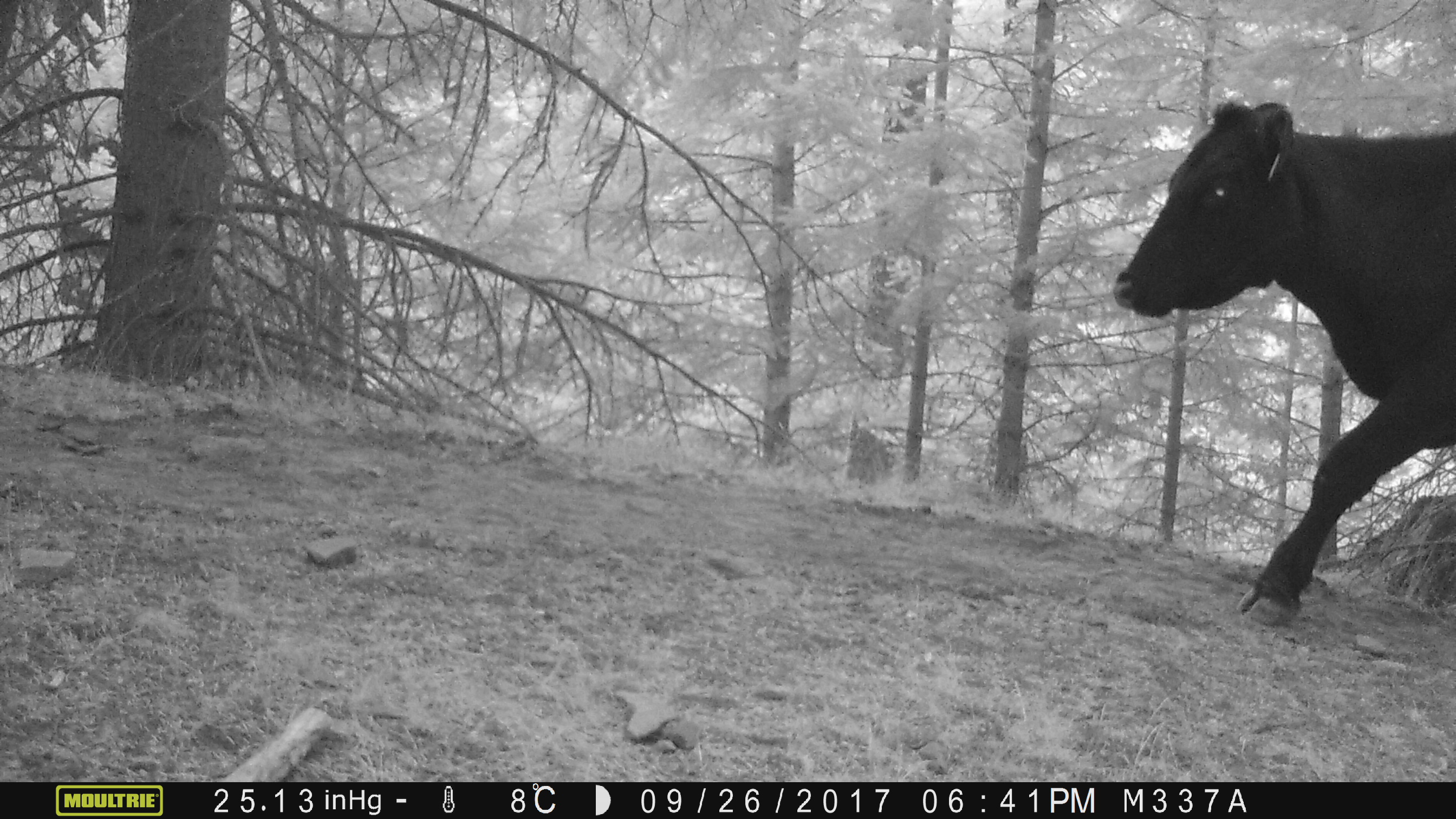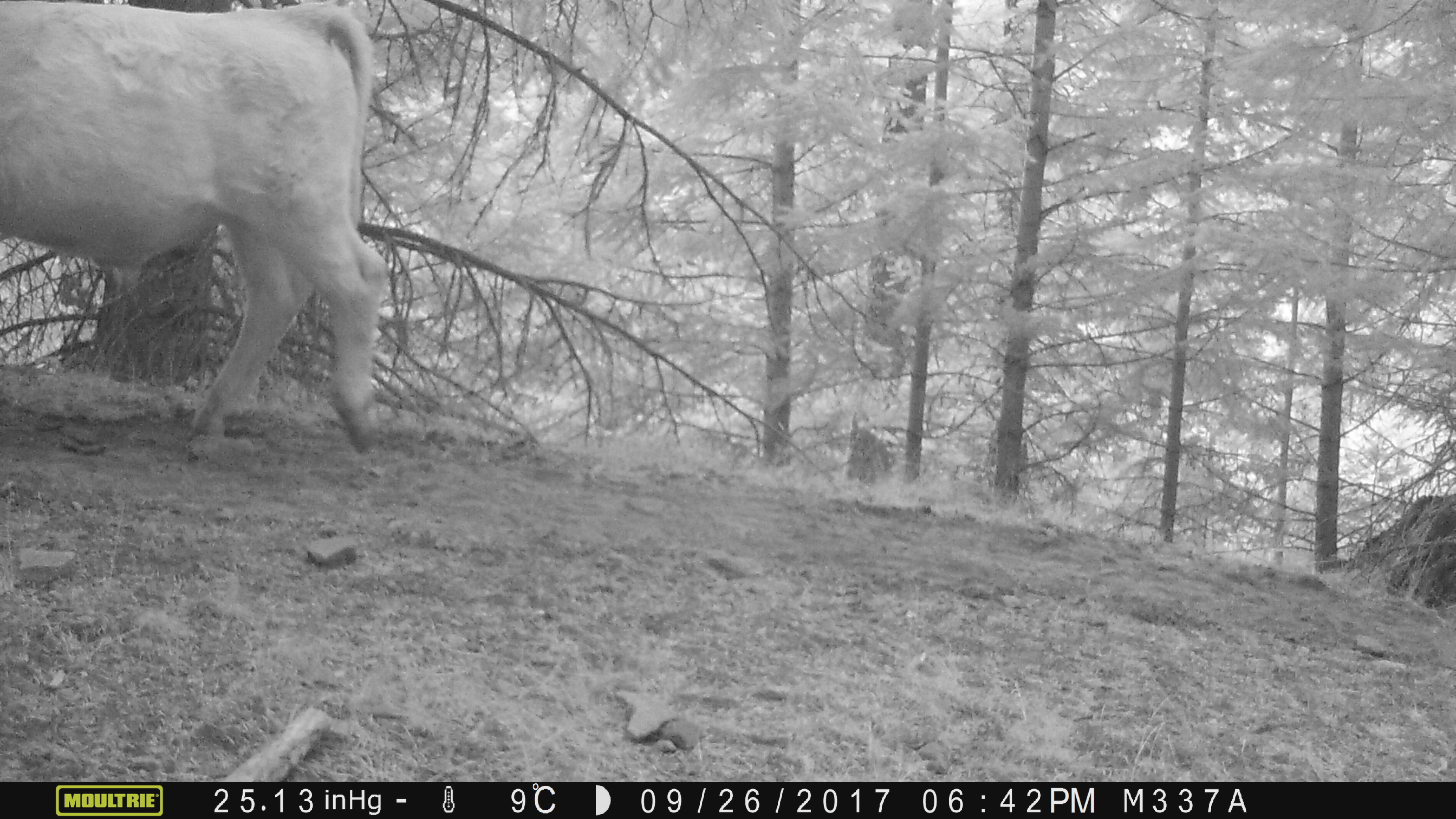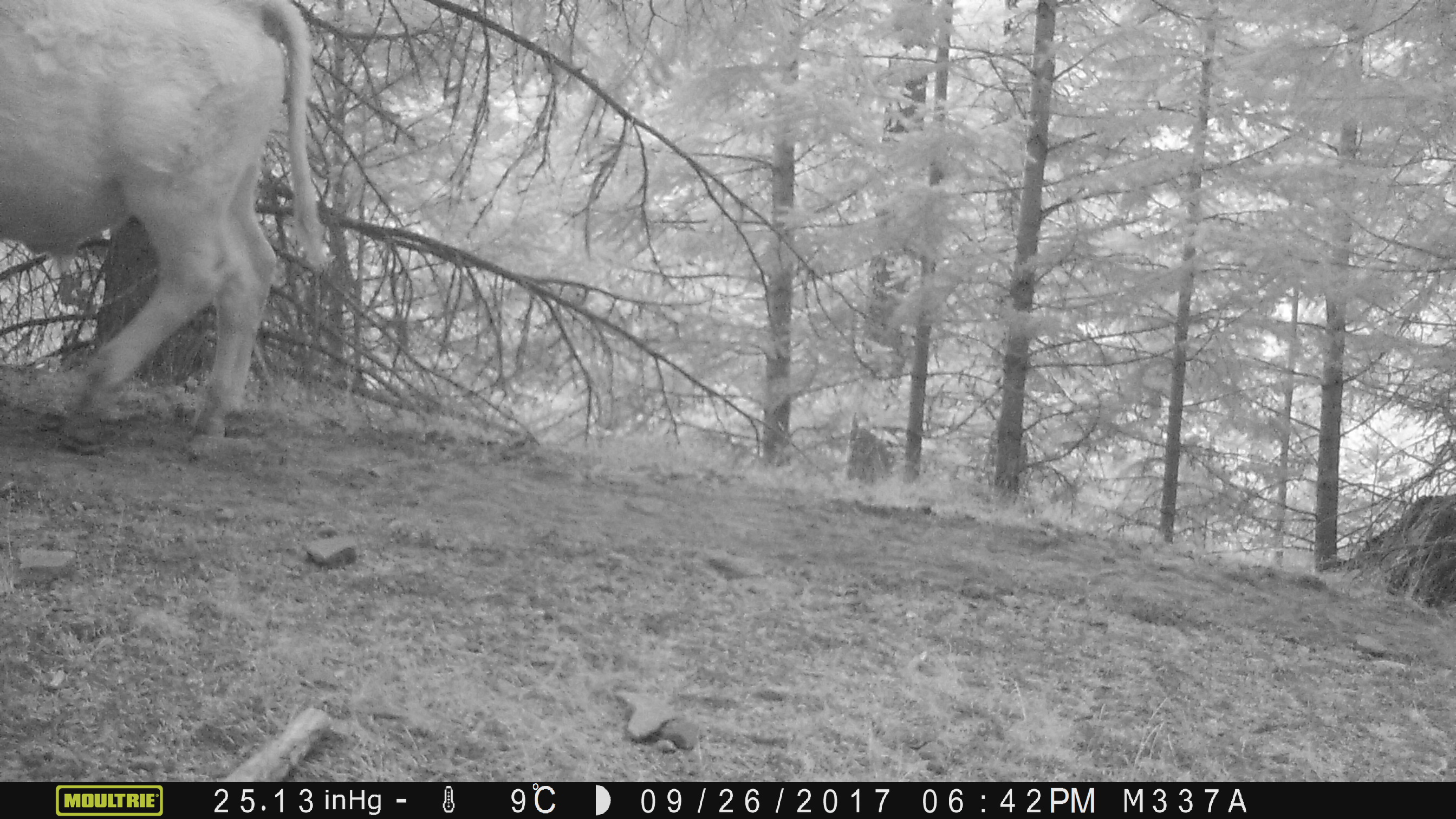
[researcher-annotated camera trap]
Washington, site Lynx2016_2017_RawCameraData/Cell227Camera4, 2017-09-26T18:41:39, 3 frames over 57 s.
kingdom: Animalia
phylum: Chordata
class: Mammalia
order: Artiodactyla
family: Bovidae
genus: Bos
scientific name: Bos taurus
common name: domestic cattle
Domestic cattle (Bos taurus). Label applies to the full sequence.